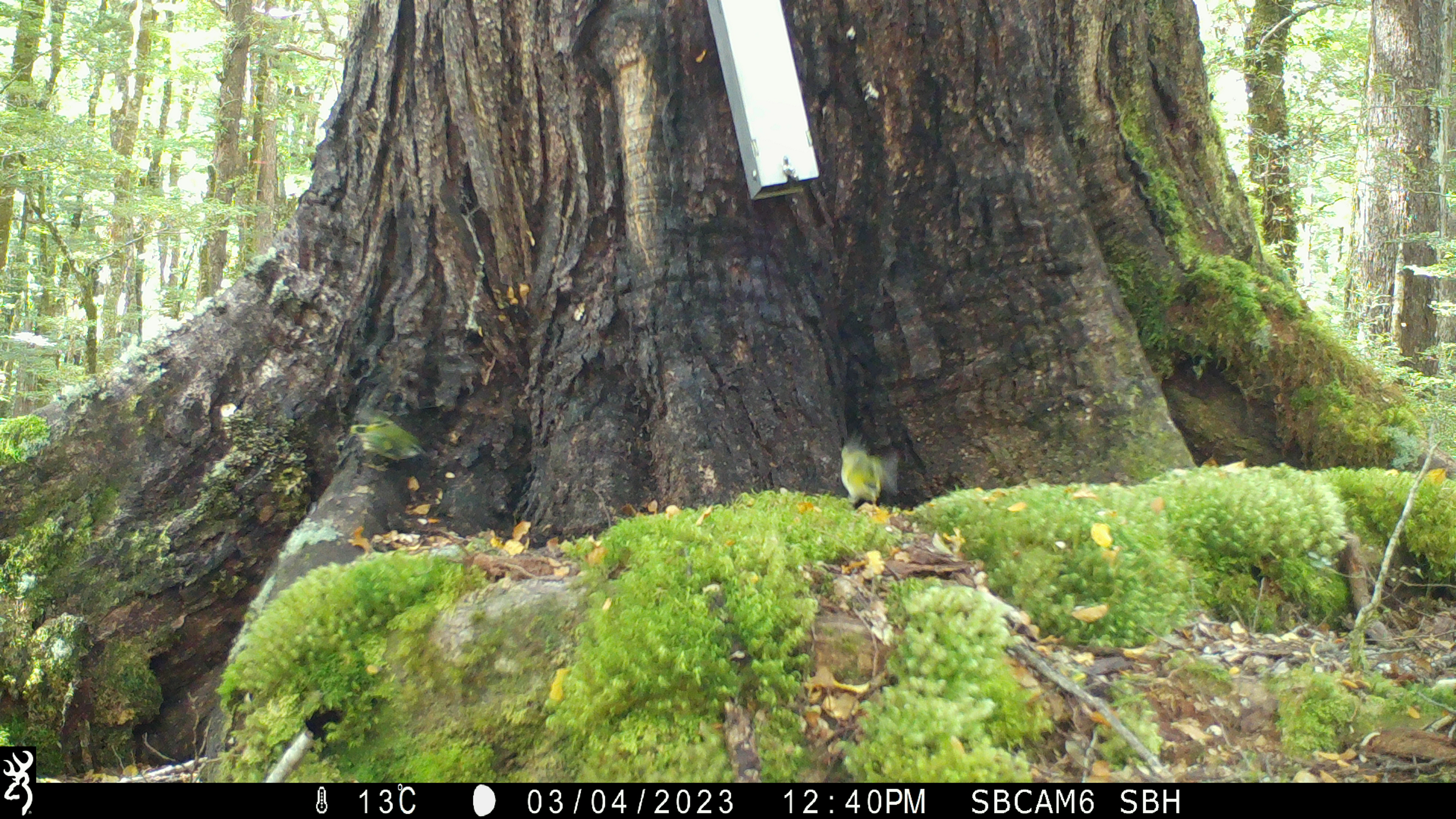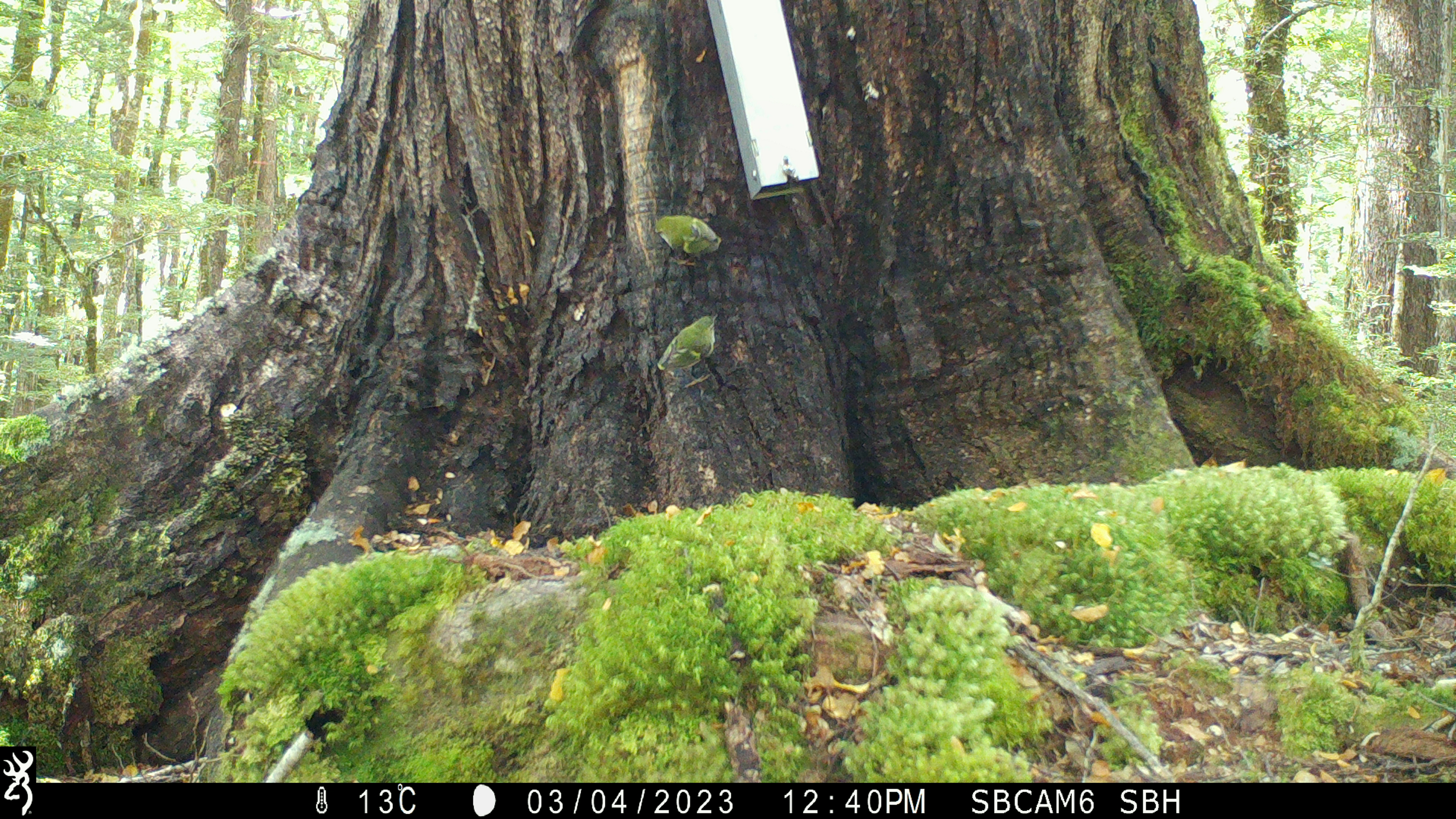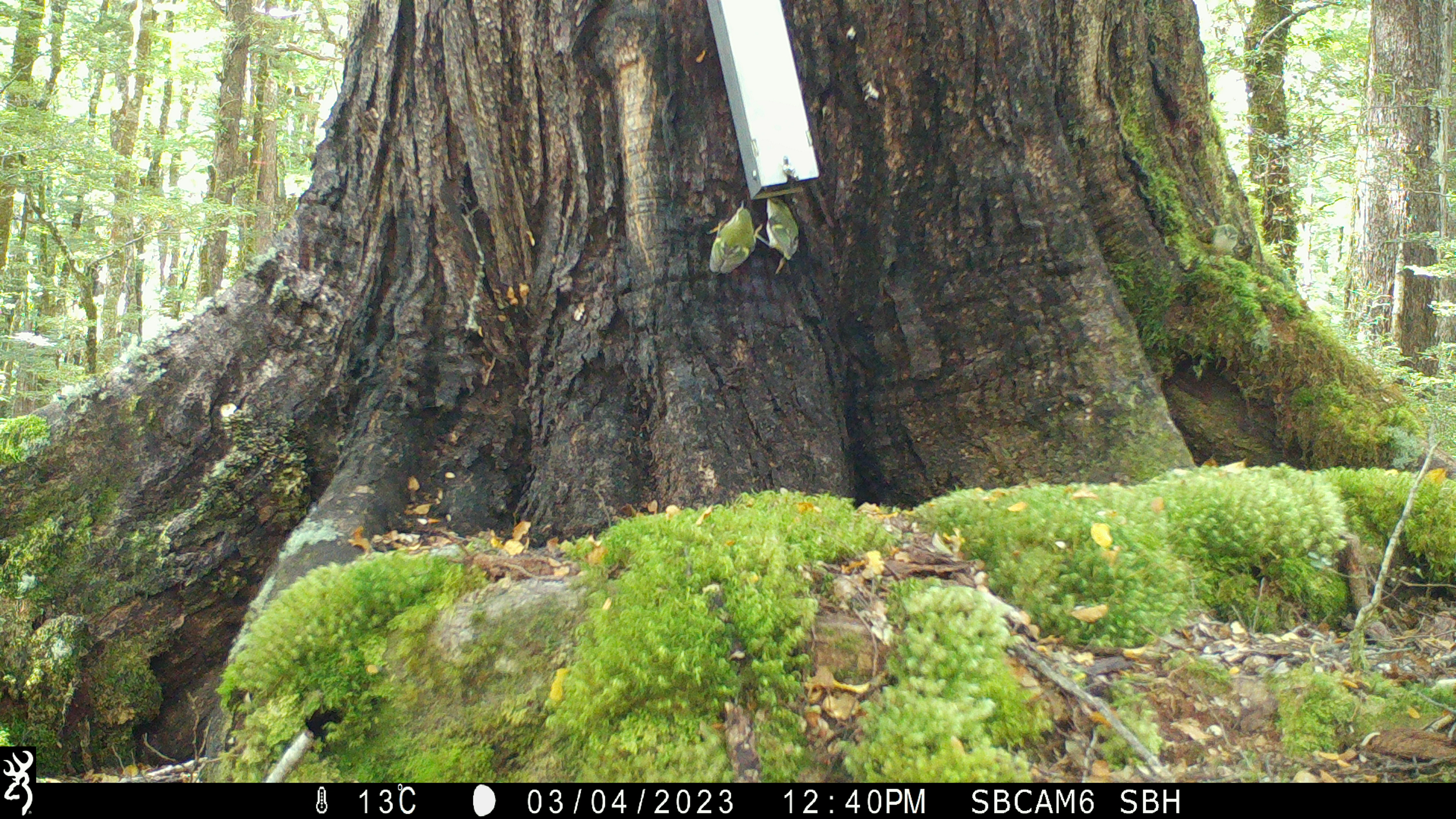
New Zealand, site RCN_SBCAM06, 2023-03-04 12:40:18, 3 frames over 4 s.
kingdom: Animalia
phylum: Chordata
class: Aves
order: Passeriformes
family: Acanthisittidae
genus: Acanthisitta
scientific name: Acanthisitta chloris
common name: rifleman